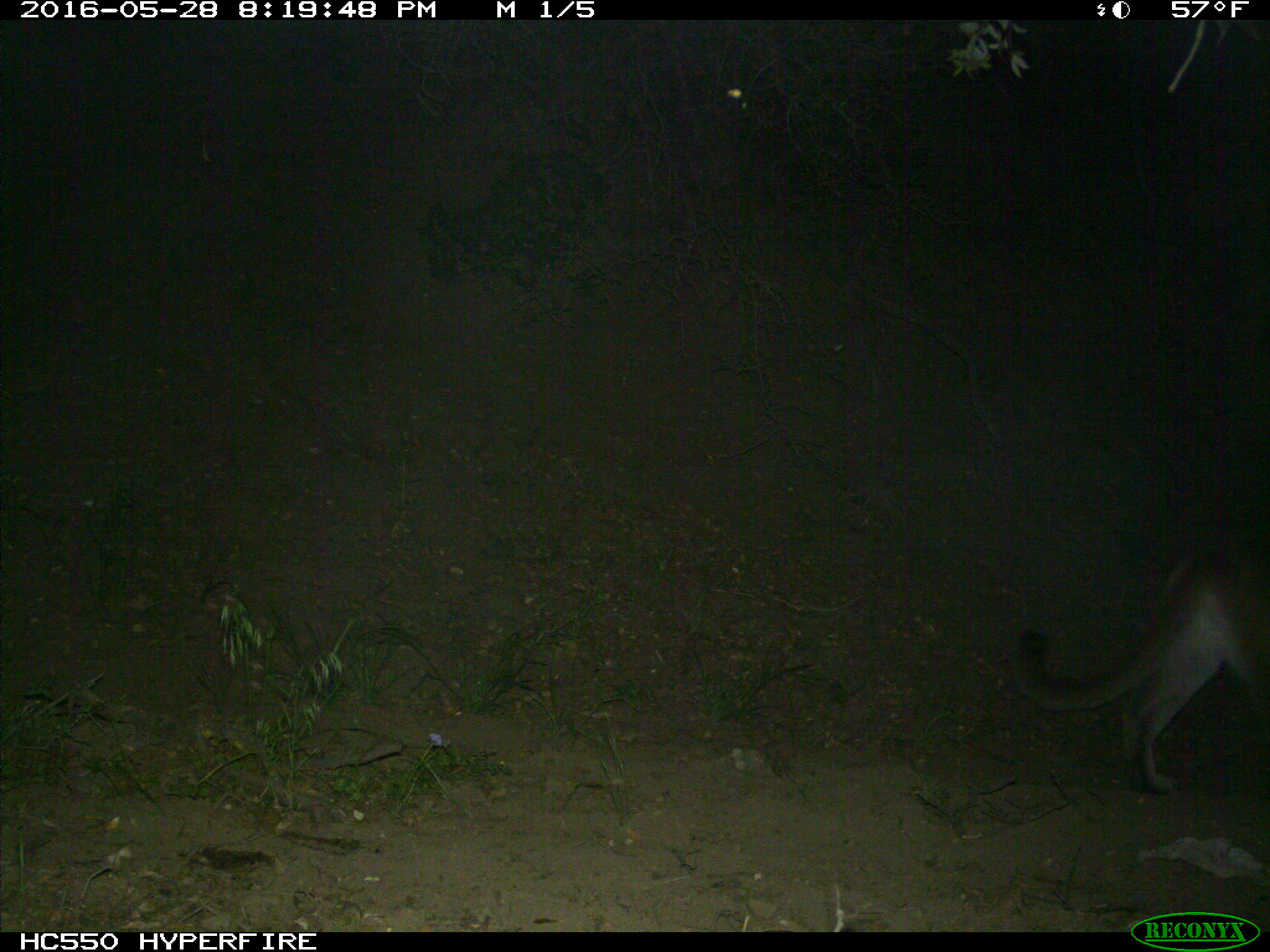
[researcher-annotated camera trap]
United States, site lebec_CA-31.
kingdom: Animalia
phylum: Chordata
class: Mammalia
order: Carnivora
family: Felidae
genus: Puma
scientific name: Puma concolor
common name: mountain lion